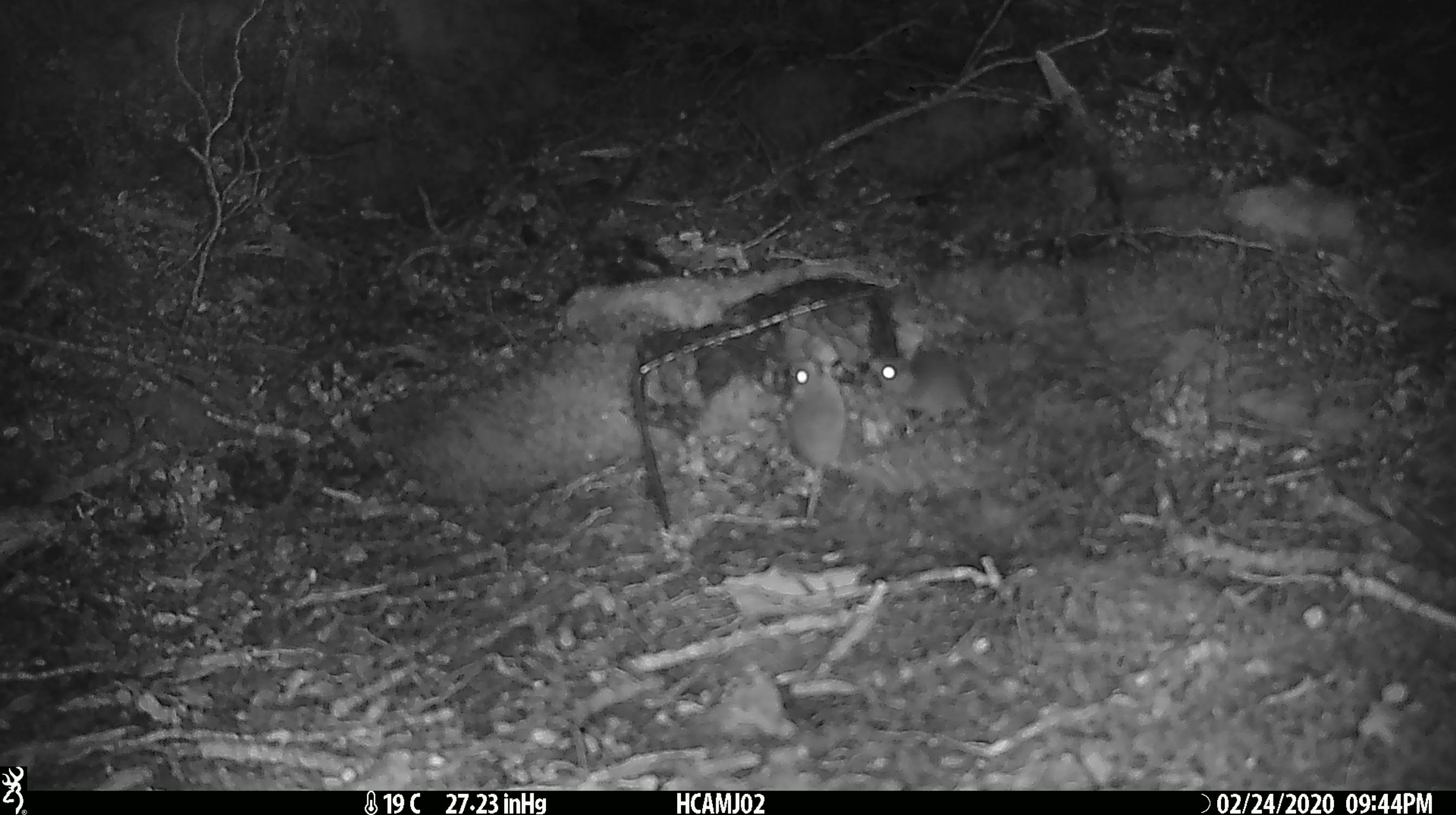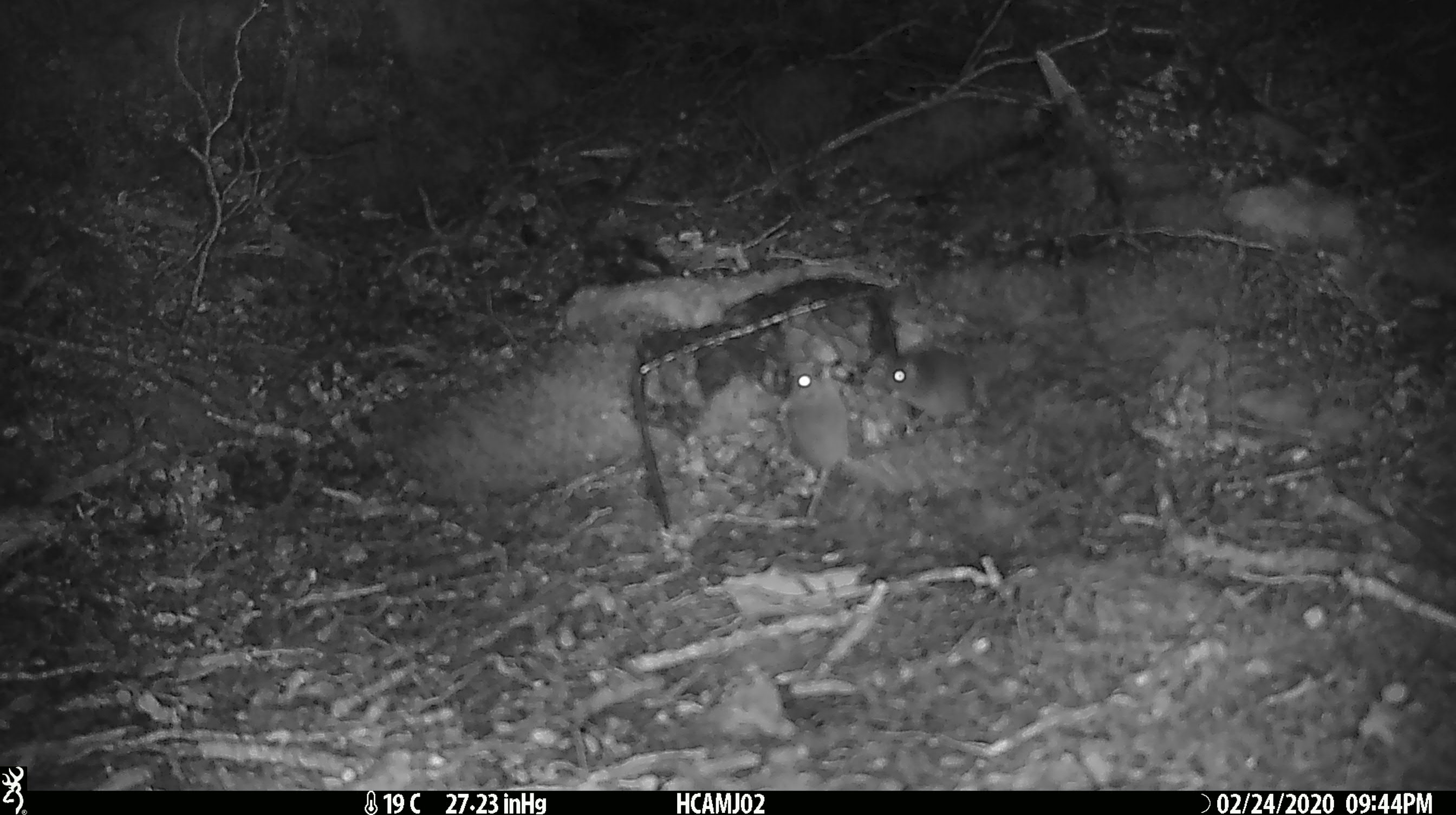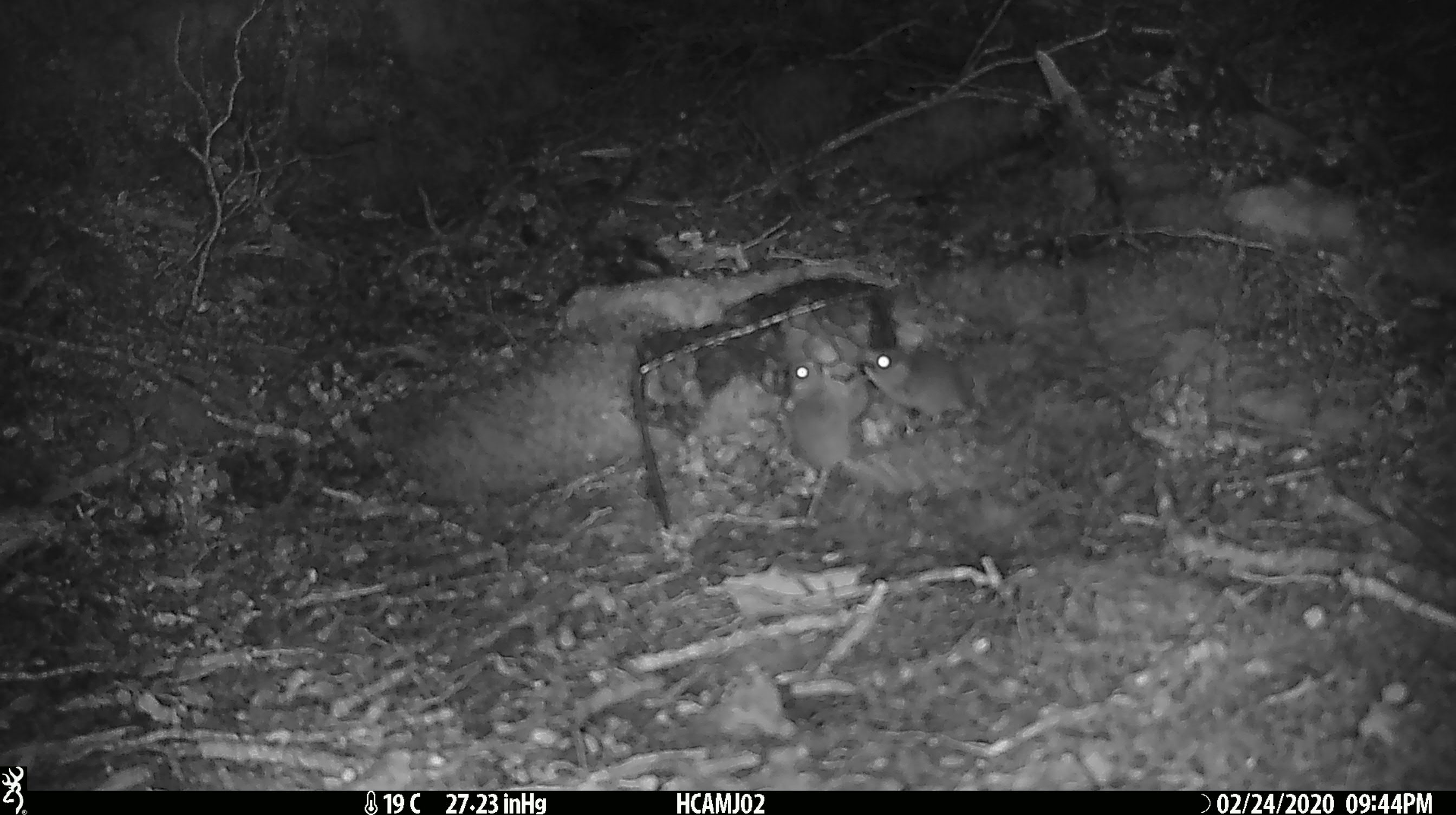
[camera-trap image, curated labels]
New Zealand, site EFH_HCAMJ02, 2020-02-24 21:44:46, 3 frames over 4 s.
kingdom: Animalia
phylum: Chordata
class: Mammalia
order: Rodentia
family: Muridae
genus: Mus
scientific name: Mus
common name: mouse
Mouse (Mus).